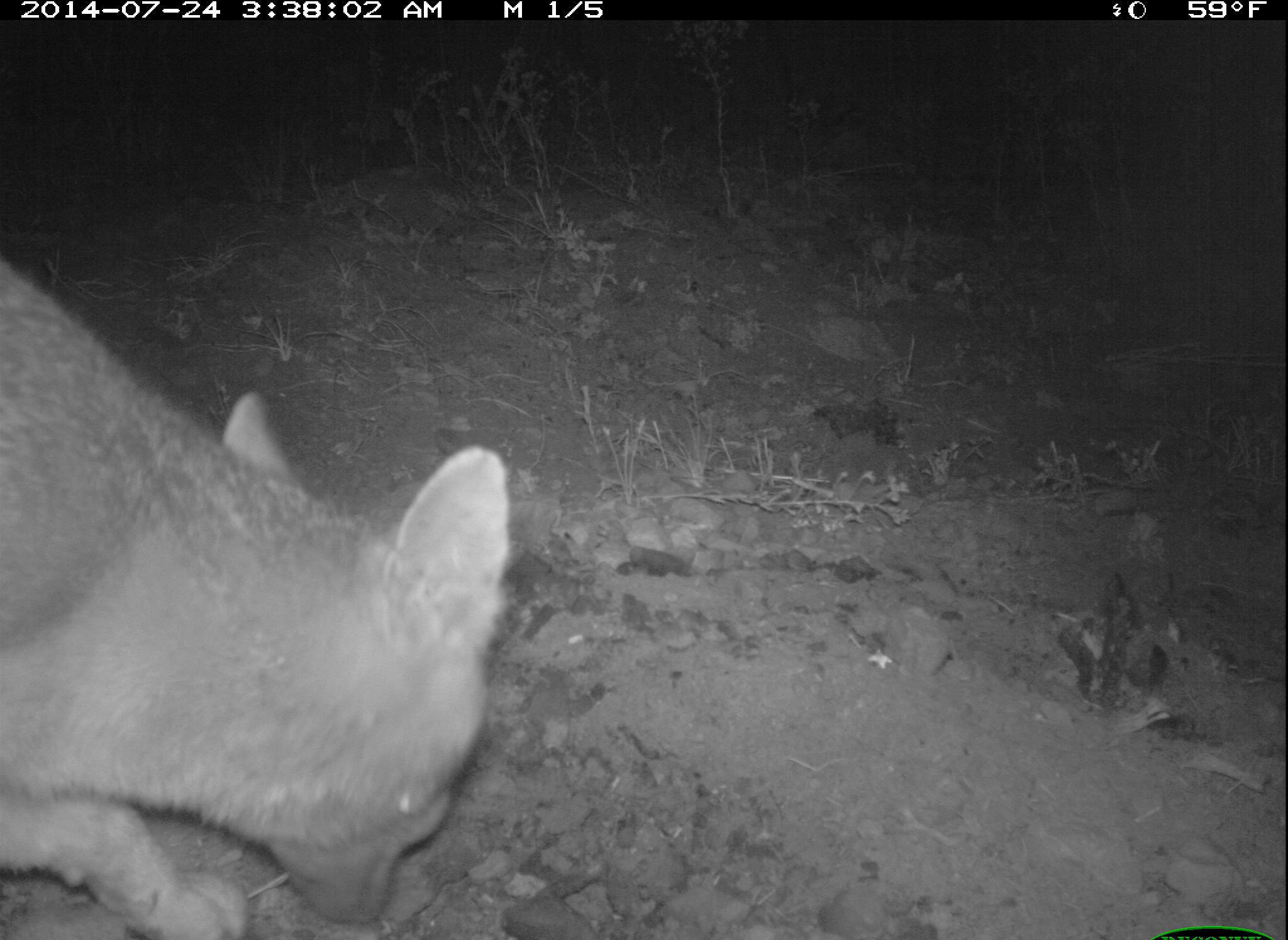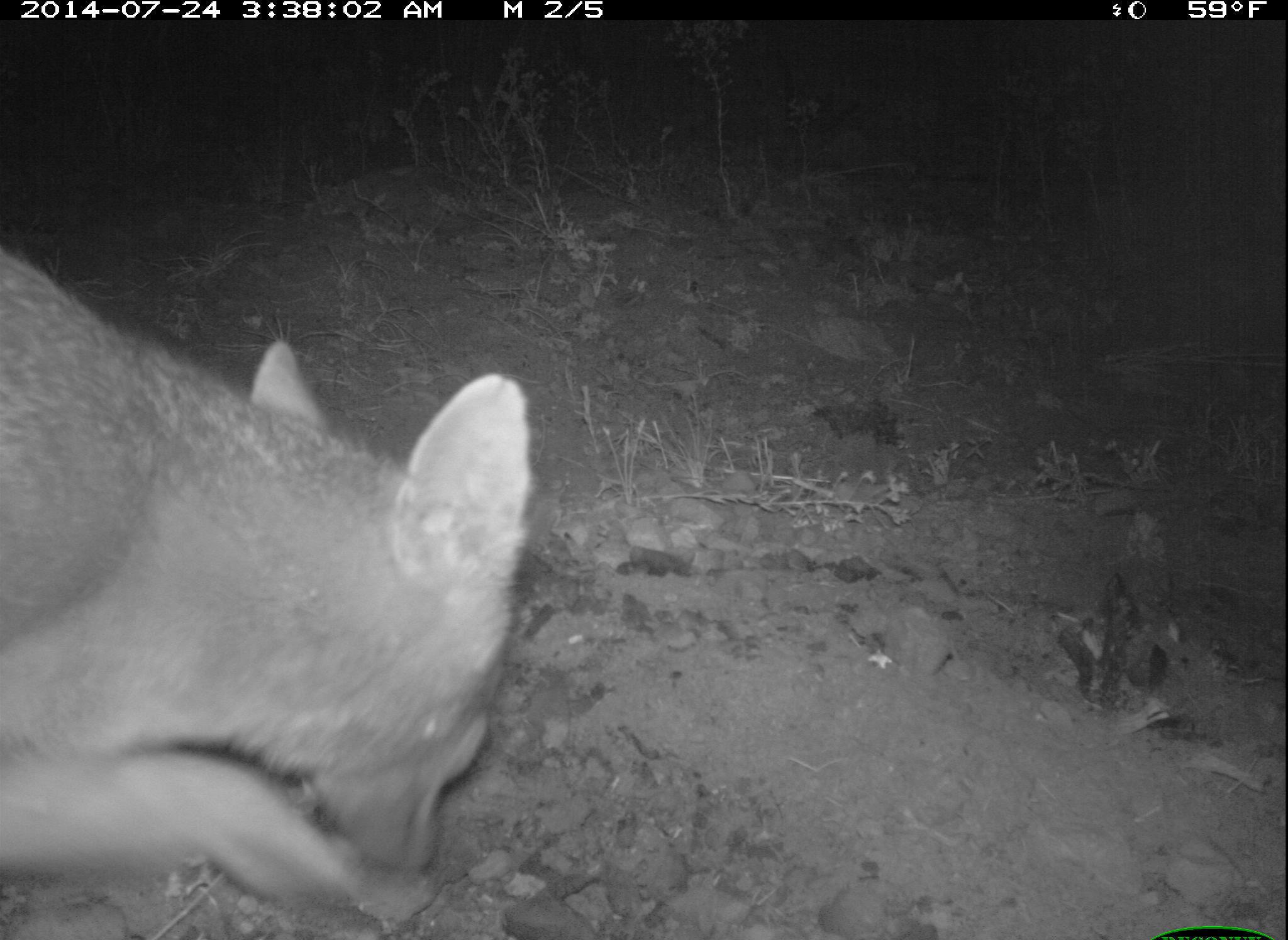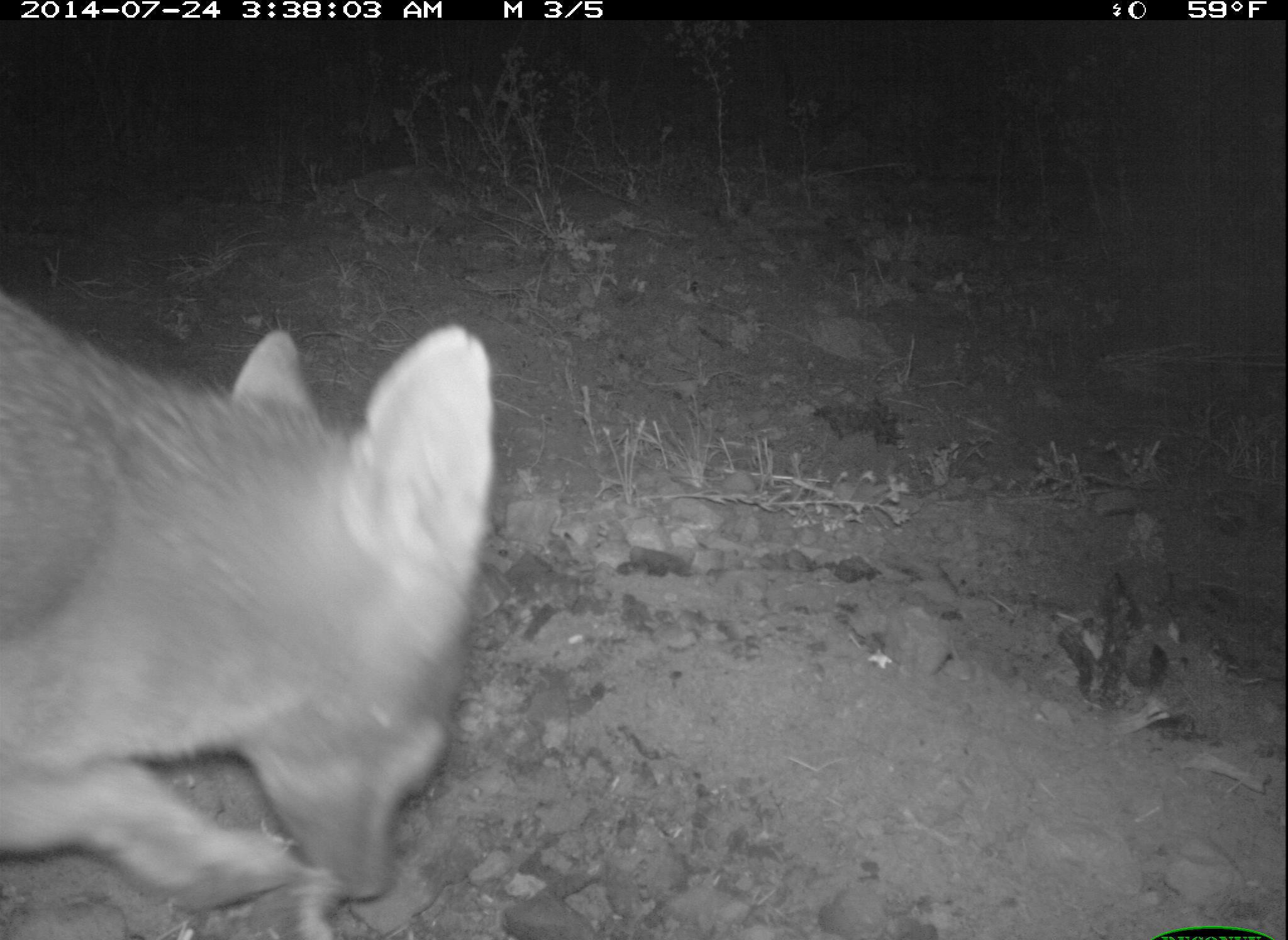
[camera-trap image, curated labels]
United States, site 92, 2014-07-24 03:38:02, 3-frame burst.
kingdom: Animalia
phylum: Chordata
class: Mammalia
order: Carnivora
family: Canidae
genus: Urocyon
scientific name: Urocyon cinereoargenteus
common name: gray fox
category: fox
Fox (gray fox) (Urocyon cinereoargenteus).